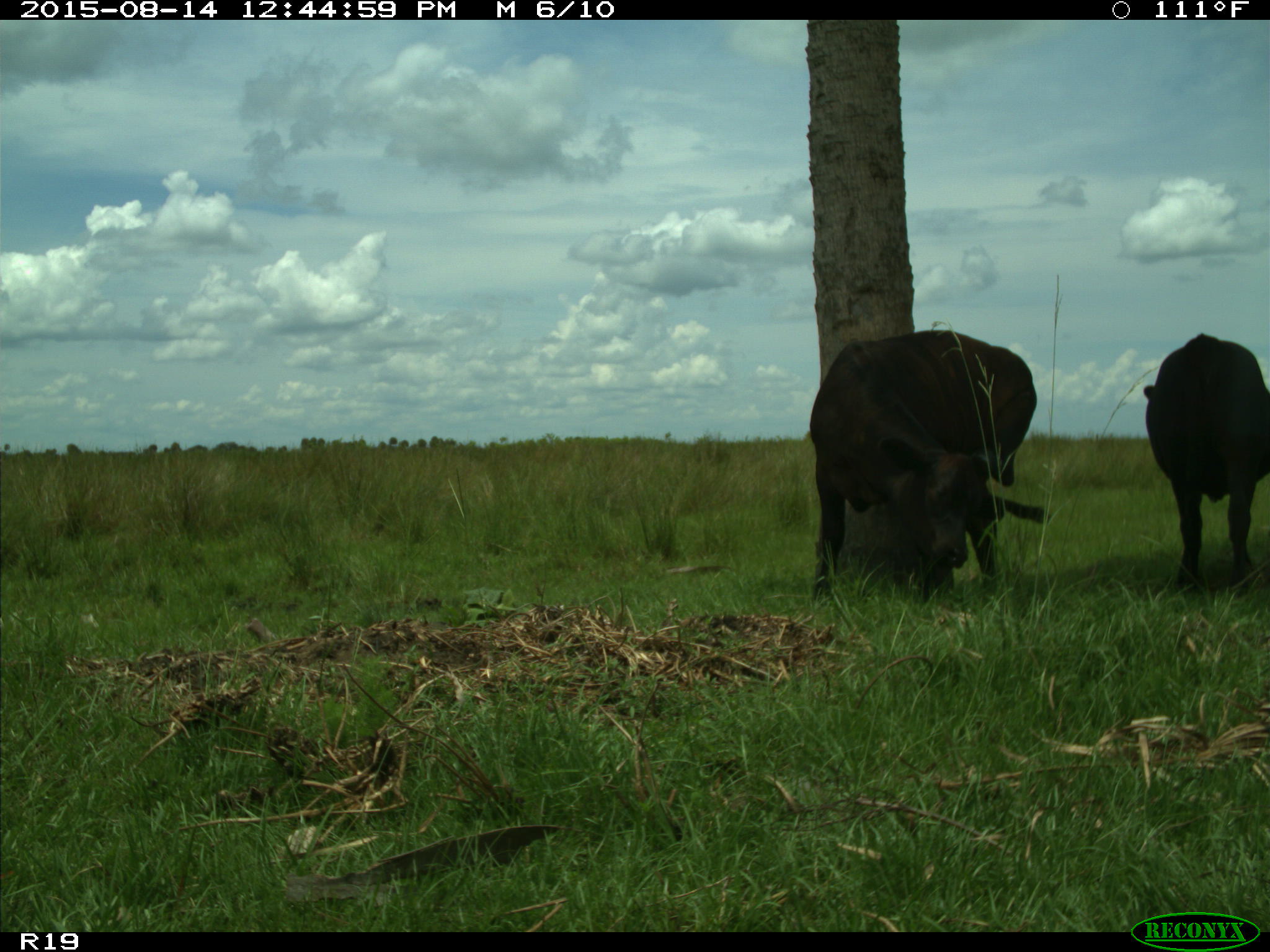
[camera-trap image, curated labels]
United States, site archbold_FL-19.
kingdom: Animalia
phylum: Chordata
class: Mammalia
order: Artiodactyla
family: Bovidae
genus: Bos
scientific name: Bos taurus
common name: domestic cow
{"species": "Bos taurus (domestic cow)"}